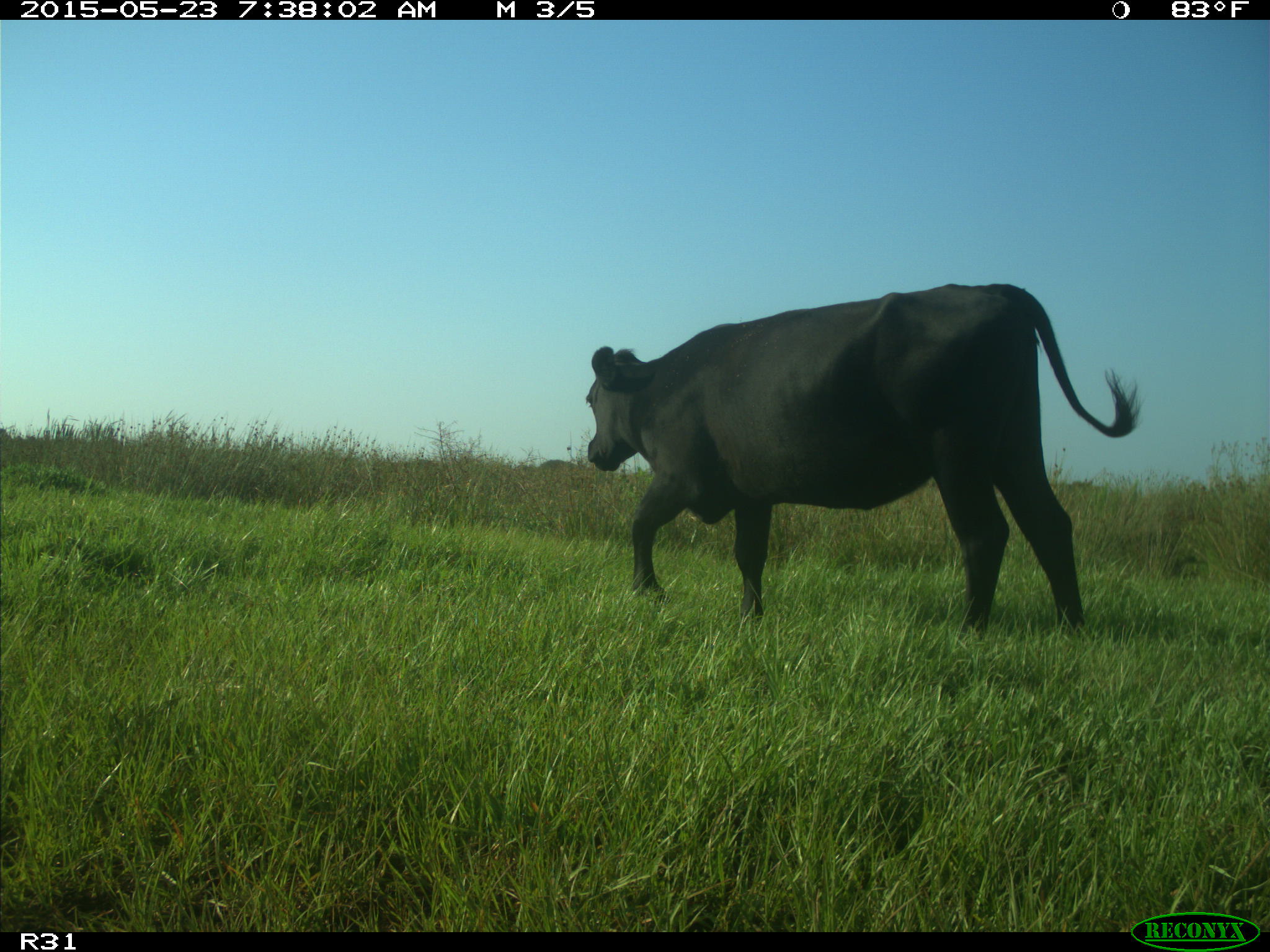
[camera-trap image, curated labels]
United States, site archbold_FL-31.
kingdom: Animalia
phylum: Chordata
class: Mammalia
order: Artiodactyla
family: Bovidae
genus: Bos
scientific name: Bos taurus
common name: domestic cow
Bos taurus (domestic cow).